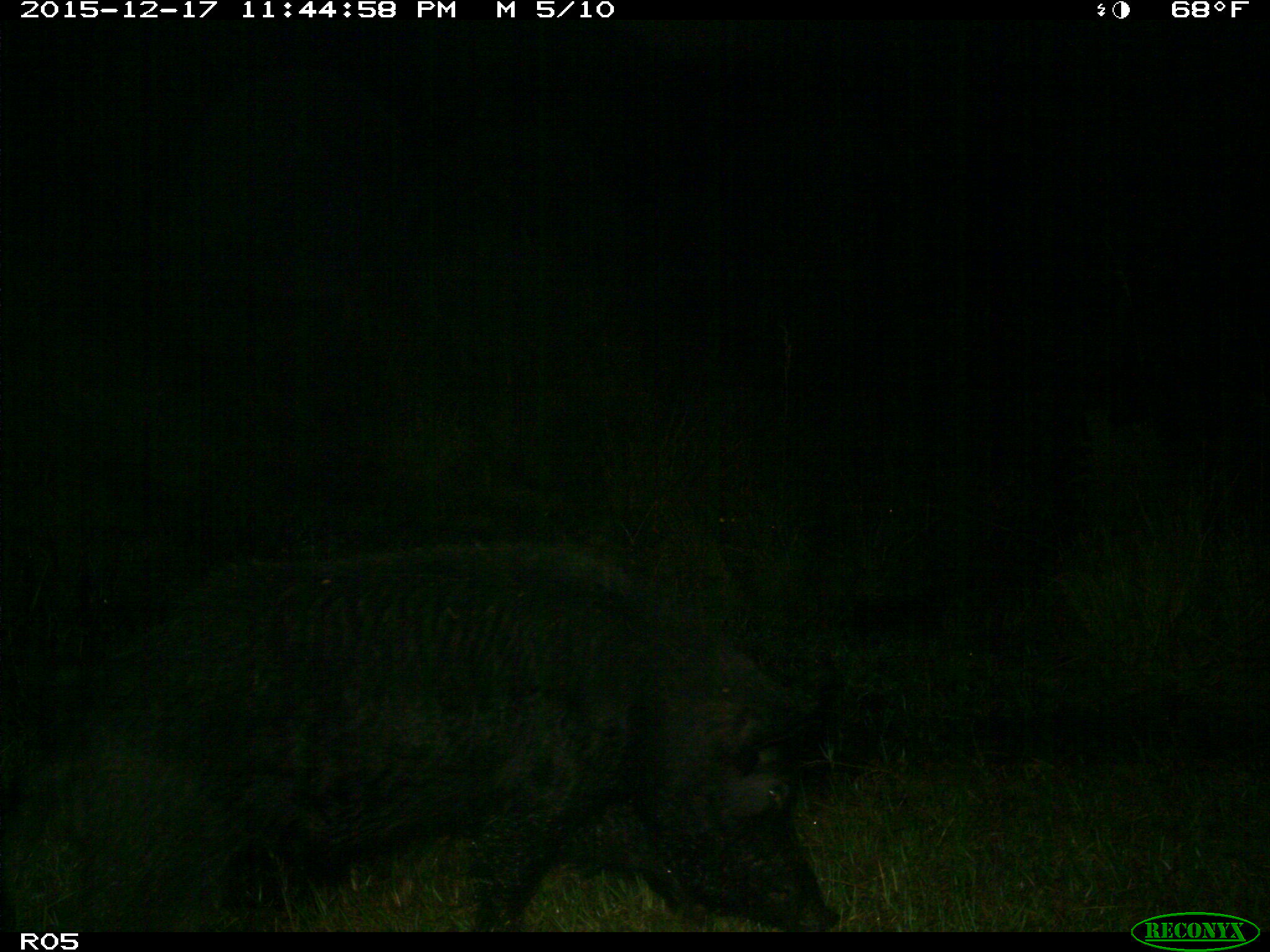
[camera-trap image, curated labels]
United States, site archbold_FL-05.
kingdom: Animalia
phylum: Chordata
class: Mammalia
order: Artiodactyla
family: Suidae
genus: Sus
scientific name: Sus scrofa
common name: wild boar